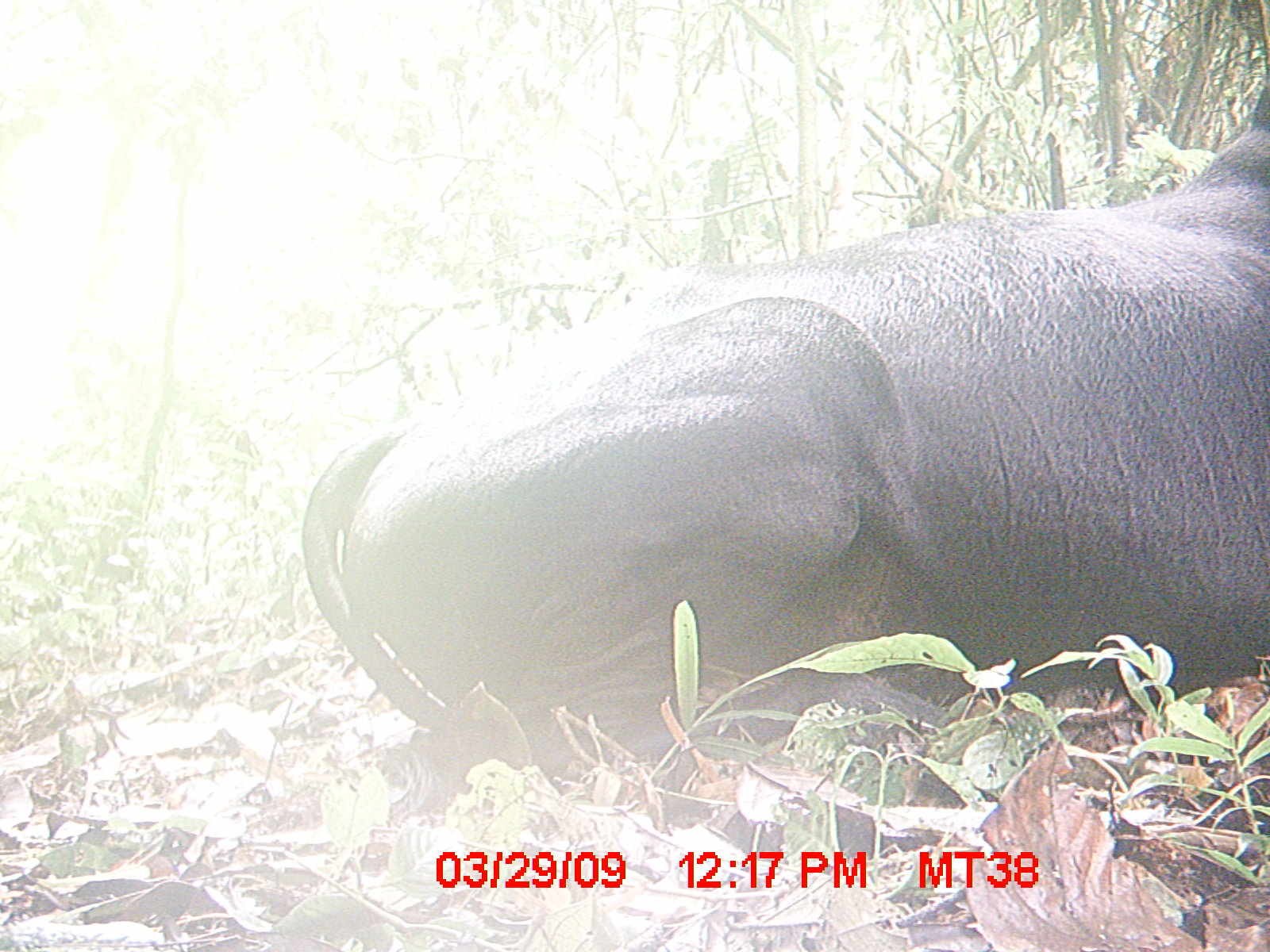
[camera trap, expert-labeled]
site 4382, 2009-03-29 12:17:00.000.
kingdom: Animalia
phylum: Chordata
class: Mammalia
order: Artiodactyla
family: Bovidae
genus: Bos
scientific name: Bos taurus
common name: domestic cattle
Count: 1.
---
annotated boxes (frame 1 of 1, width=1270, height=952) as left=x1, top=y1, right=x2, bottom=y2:
bos taurus: left=301, top=80, right=1269, bottom=771